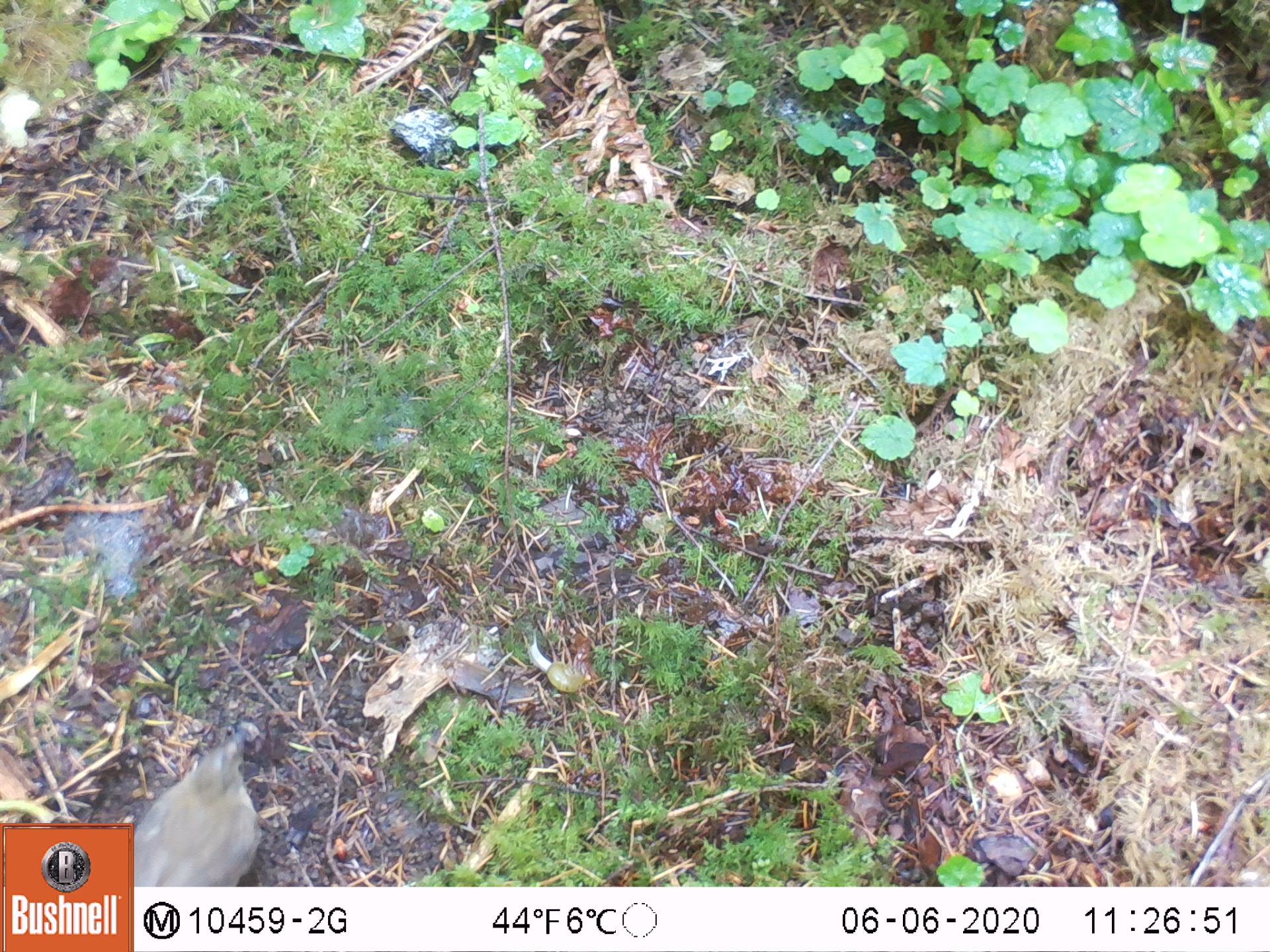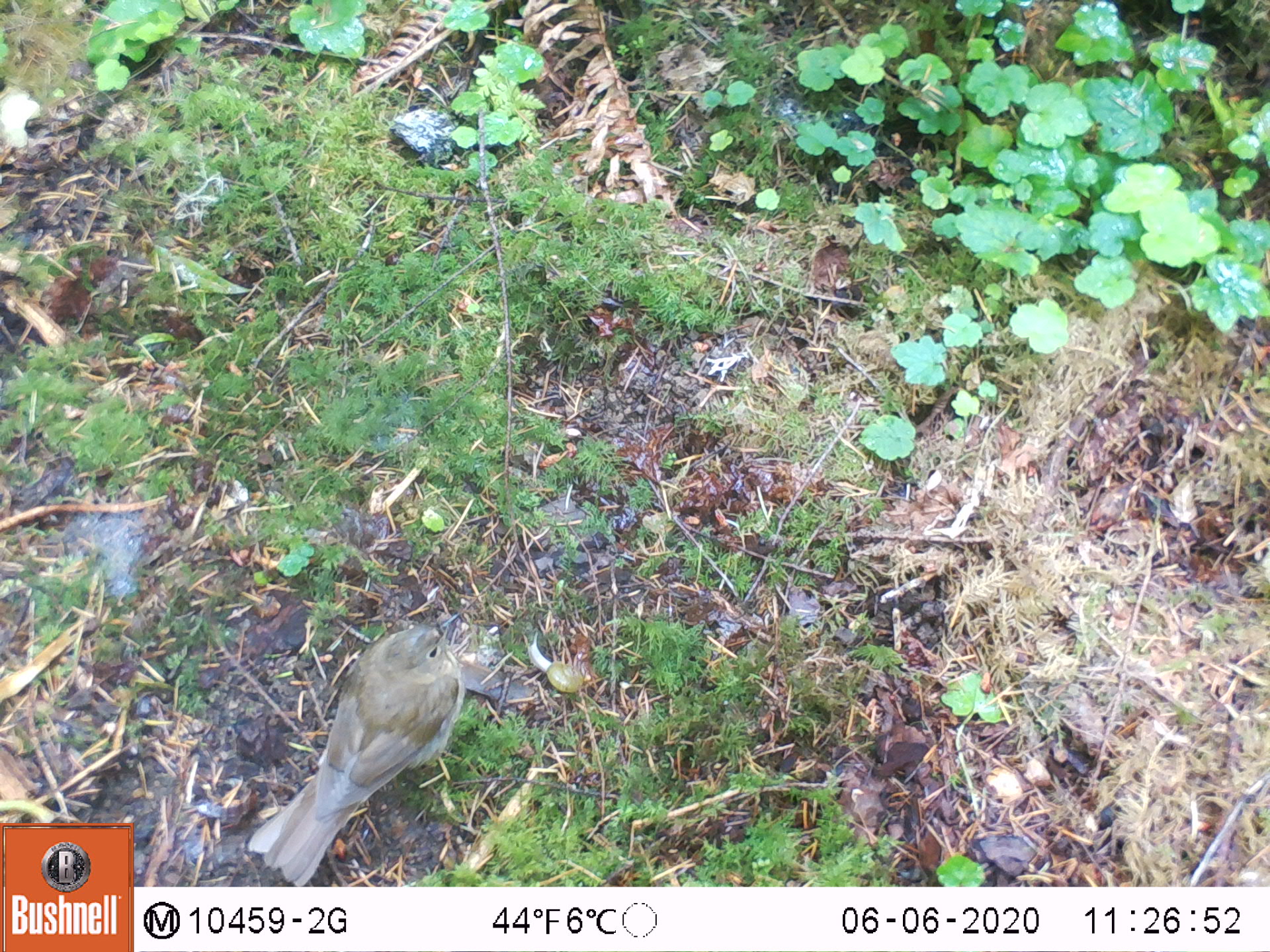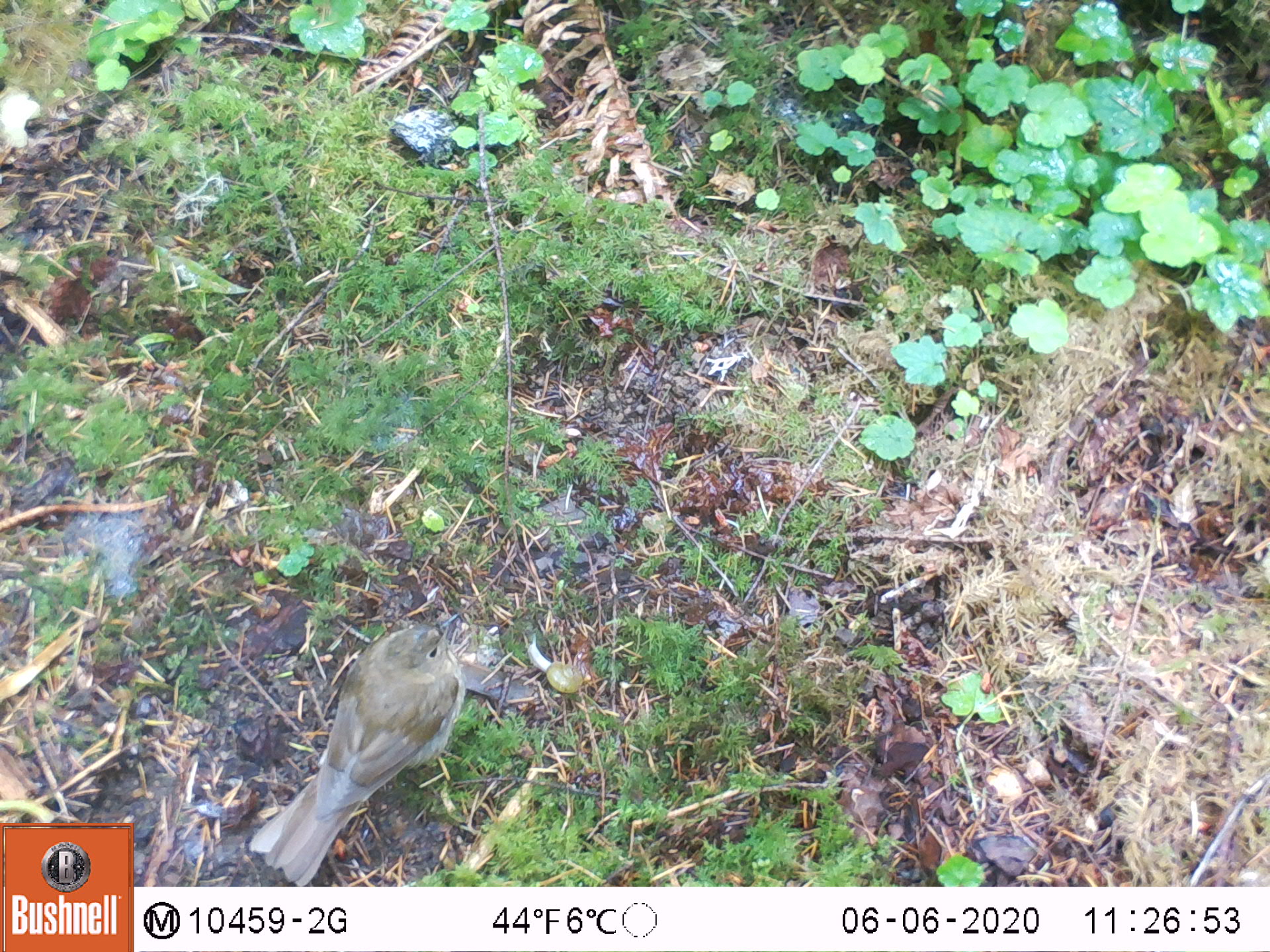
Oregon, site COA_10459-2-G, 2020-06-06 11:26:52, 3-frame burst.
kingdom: Animalia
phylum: Chordata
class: Aves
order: Passeriformes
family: Turdidae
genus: Catharus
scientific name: Catharus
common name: brown thrushes and nightingale-thrushes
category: catharus species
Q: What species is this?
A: Catharus species (brown thrushes and nightingale-thrushes) (Catharus).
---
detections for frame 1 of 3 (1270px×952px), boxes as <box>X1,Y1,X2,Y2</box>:
catharus species: <box>137,731,271,883</box>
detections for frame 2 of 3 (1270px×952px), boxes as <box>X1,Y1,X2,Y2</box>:
catharus species: <box>244,615,468,884</box>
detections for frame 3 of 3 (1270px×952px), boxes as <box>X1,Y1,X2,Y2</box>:
catharus species: <box>247,608,467,882</box>